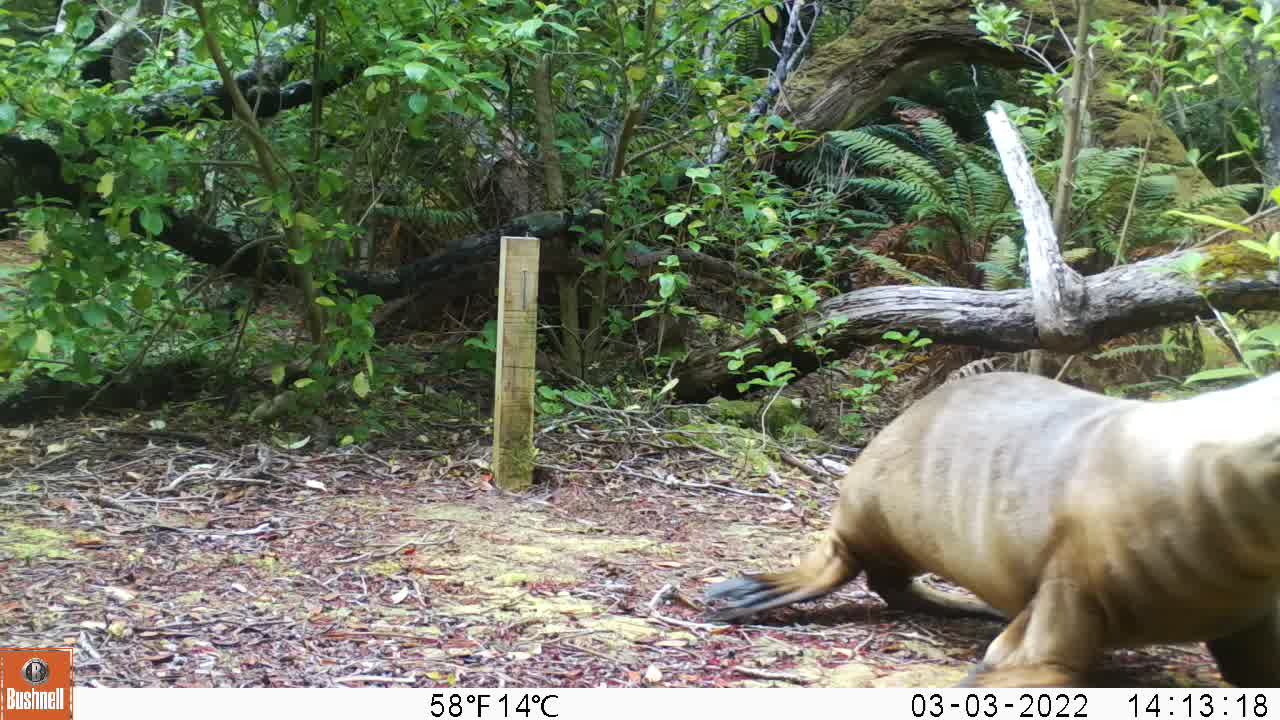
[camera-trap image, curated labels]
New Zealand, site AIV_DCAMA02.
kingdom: Animalia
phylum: Chordata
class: Mammalia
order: Carnivora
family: Otariidae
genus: Phocarctos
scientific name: Phocarctos hookeri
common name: new zealand sea lion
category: sealion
Sealion (new zealand sea lion) (Phocarctos hookeri).